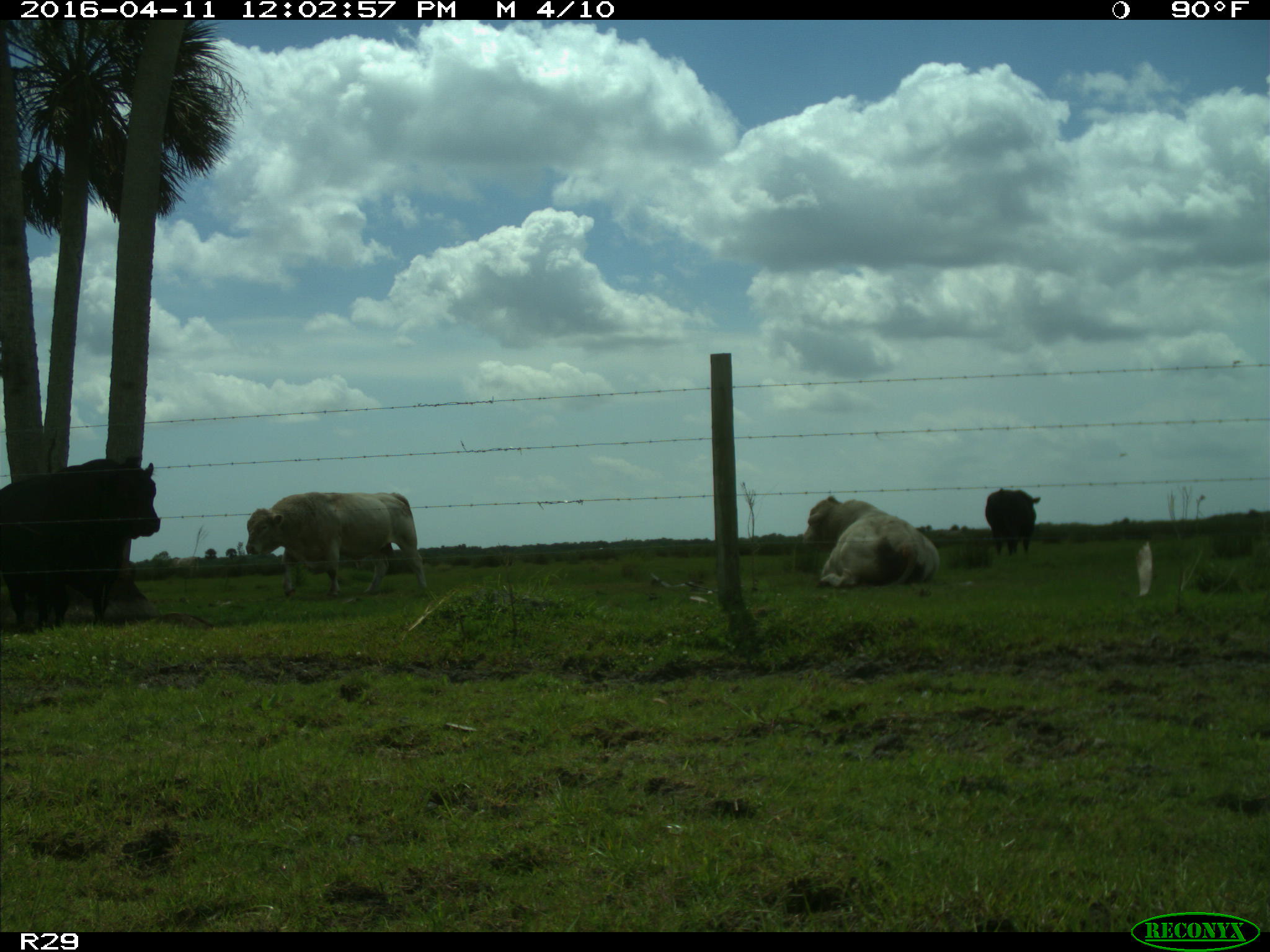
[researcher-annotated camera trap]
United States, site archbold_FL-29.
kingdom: Animalia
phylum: Chordata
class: Mammalia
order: Artiodactyla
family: Bovidae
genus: Bos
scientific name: Bos taurus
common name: domestic cow